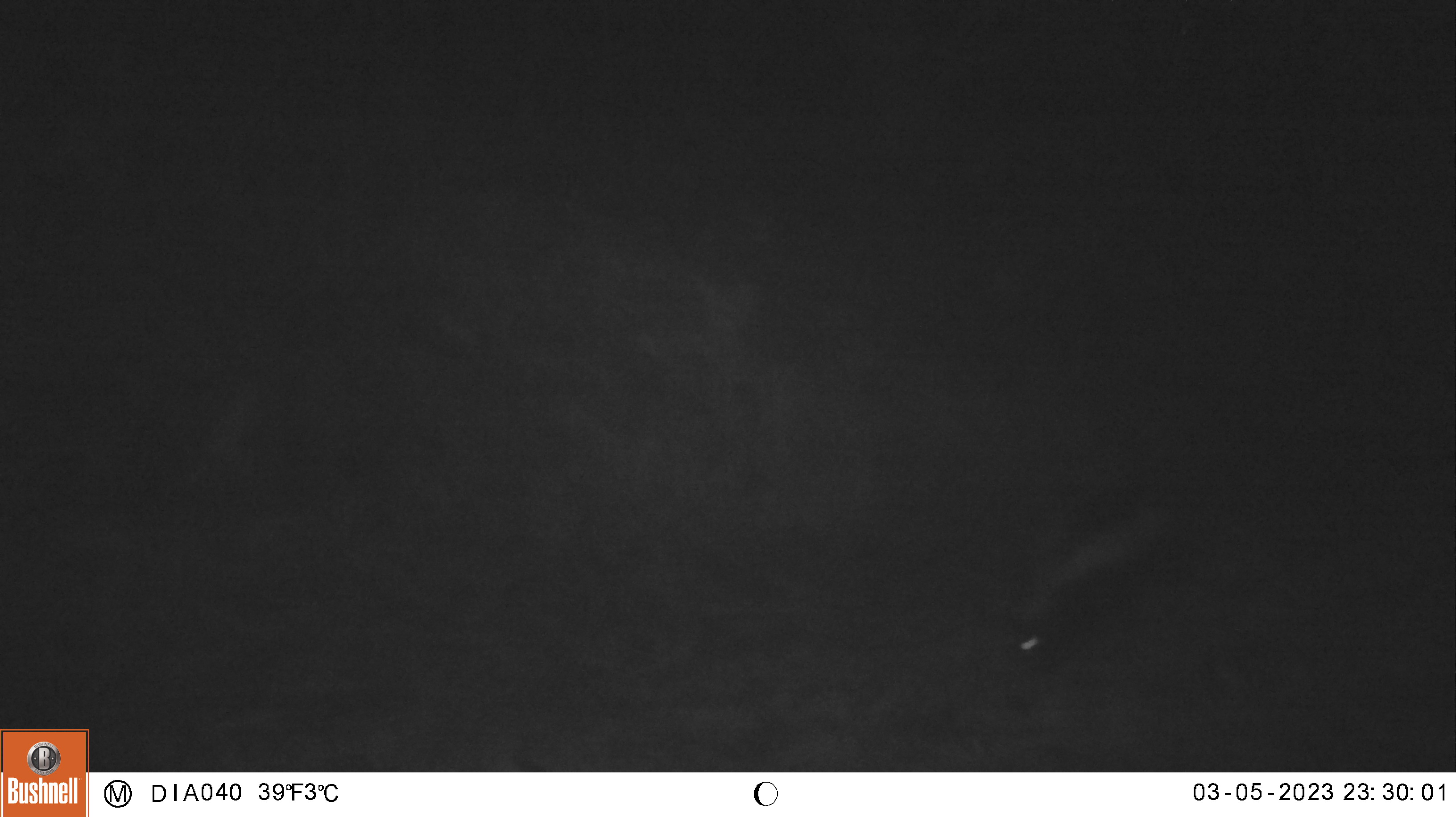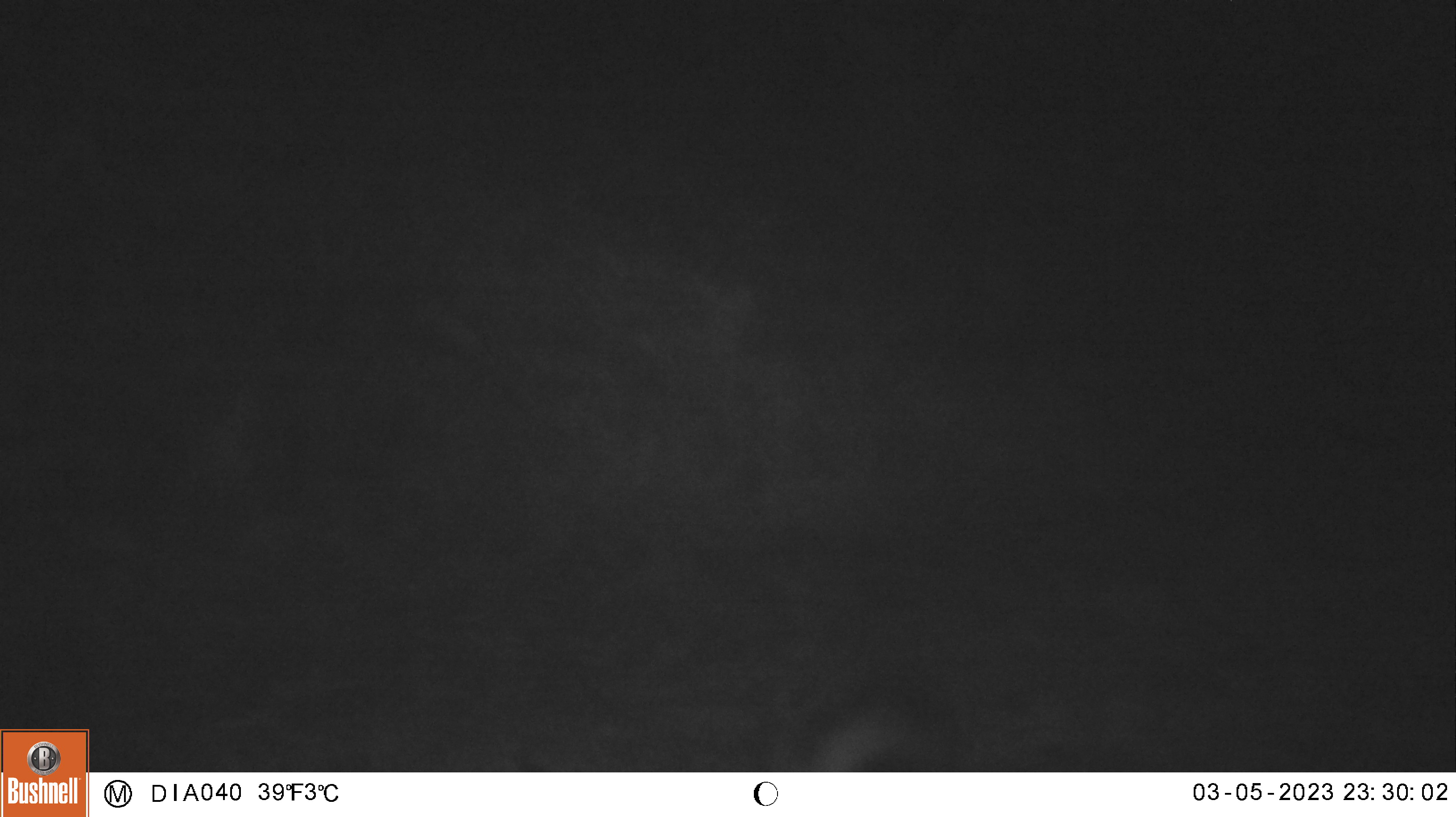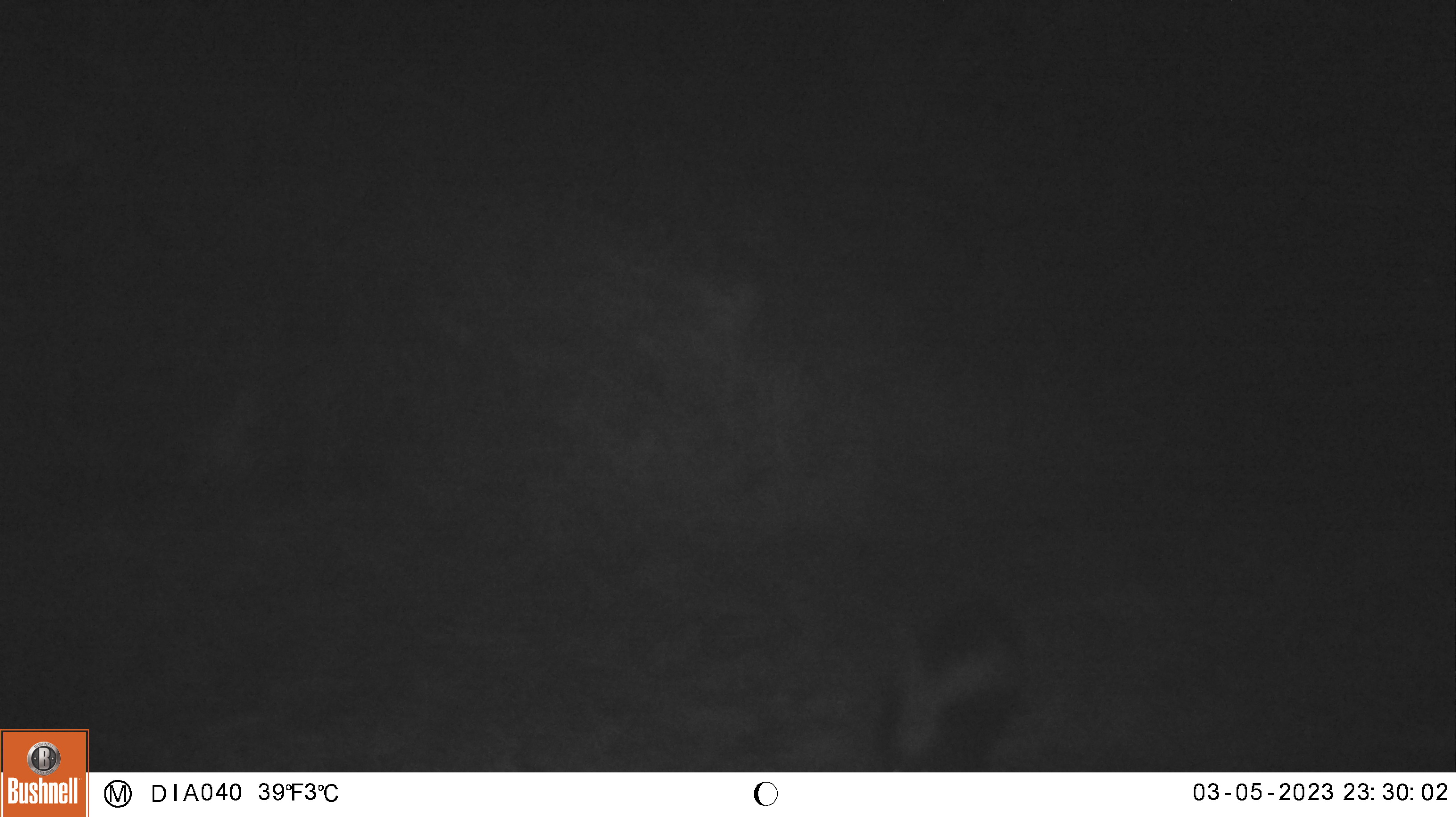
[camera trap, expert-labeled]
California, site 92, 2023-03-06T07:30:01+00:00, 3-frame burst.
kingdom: Animalia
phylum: Chordata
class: Mammalia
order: Carnivora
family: Mephitidae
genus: Mephitis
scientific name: Mephitis mephitis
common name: striped skunk